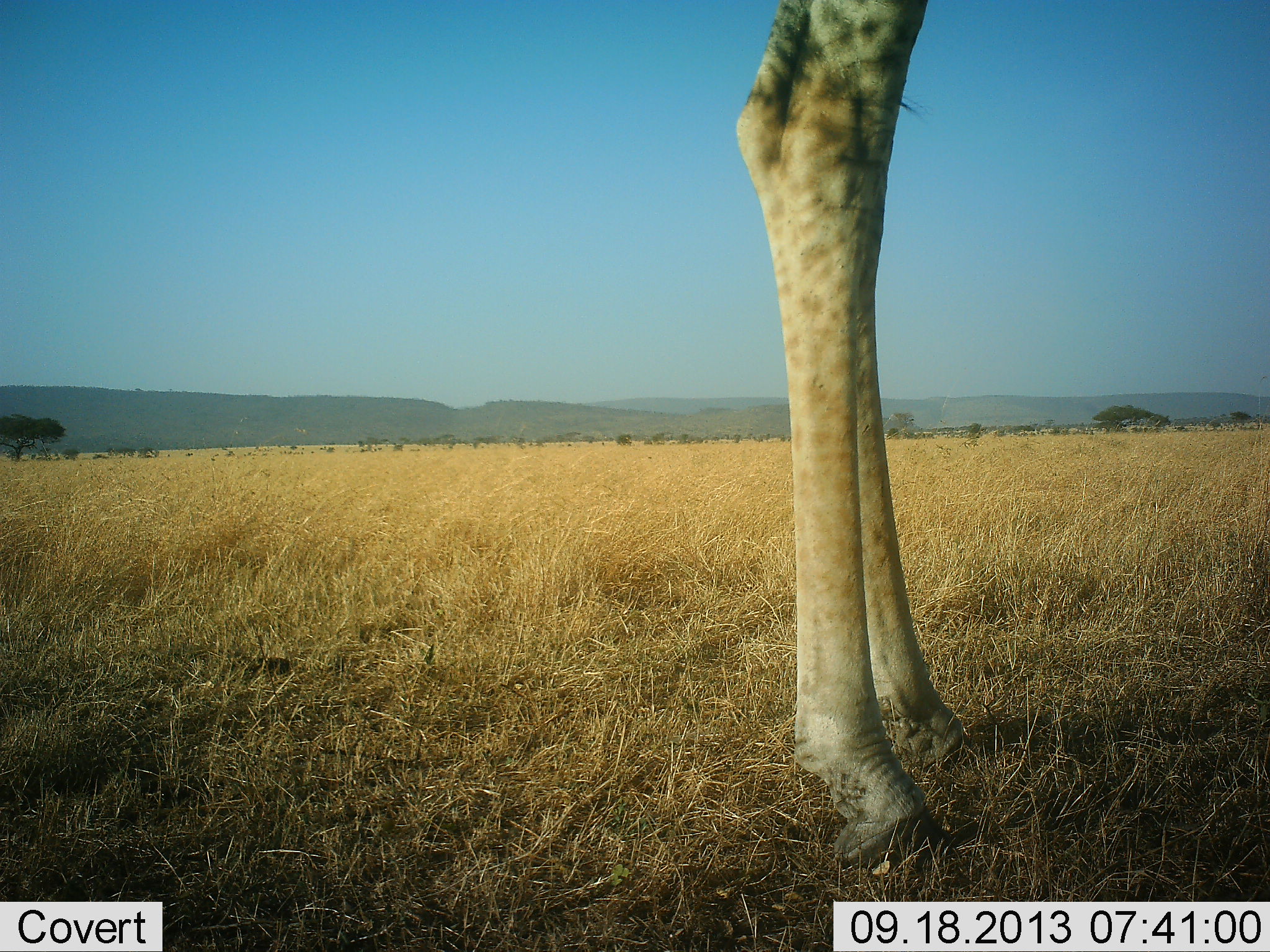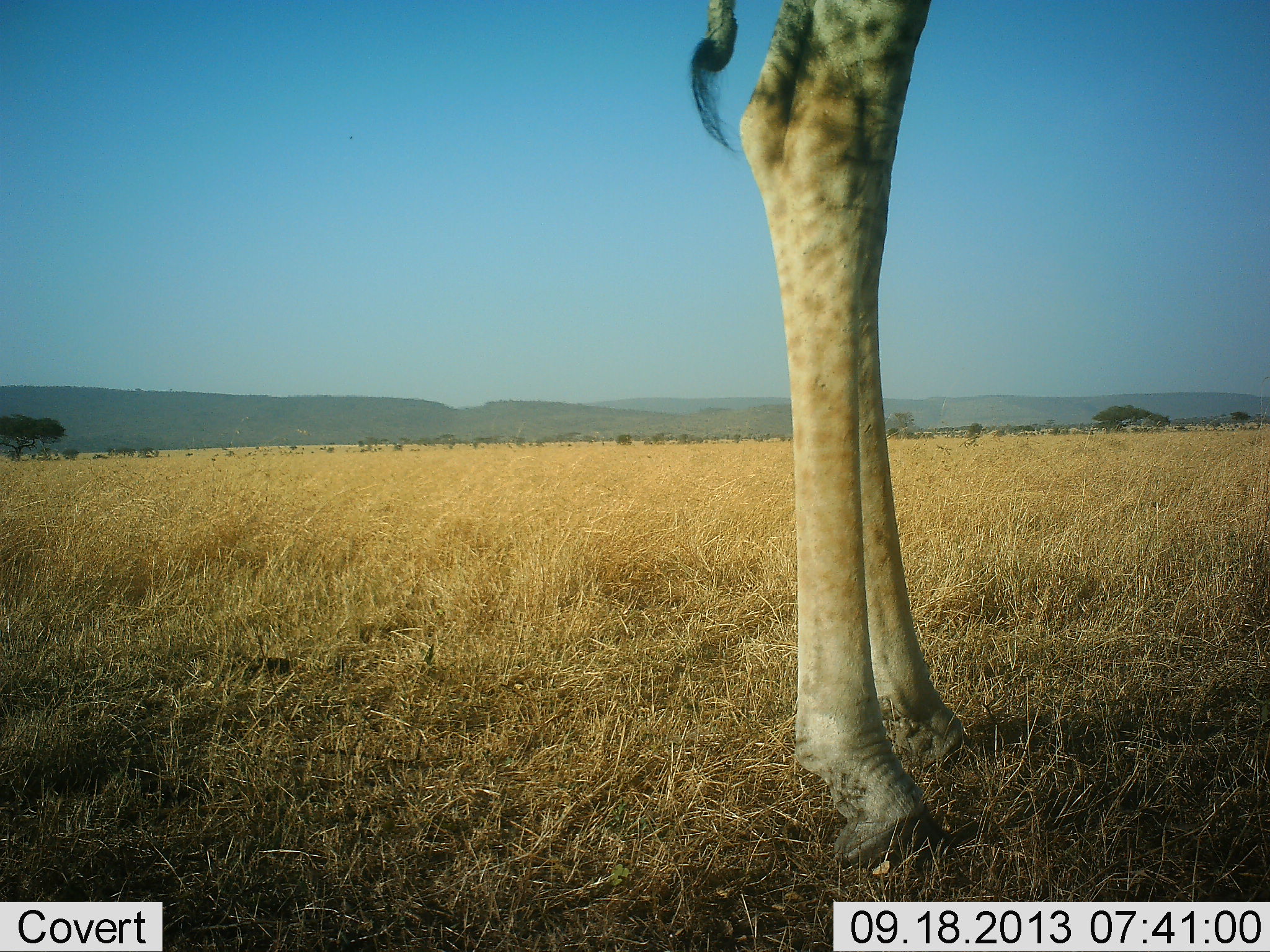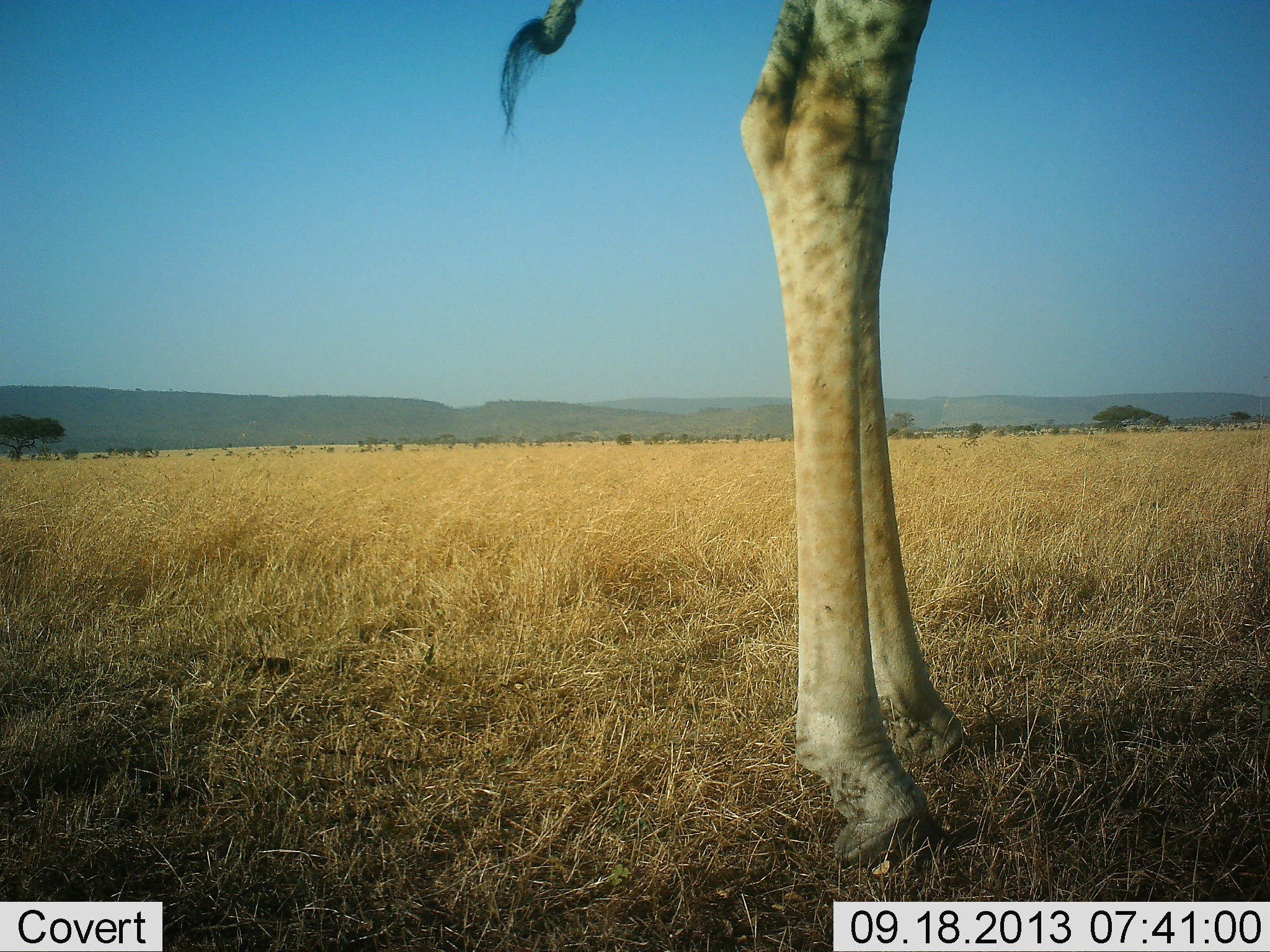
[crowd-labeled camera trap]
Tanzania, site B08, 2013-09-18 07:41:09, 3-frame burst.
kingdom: Animalia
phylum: Chordata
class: Mammalia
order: Artiodactyla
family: Giraffidae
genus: Giraffa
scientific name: Giraffa camelopardalis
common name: giraffe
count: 1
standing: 100%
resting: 0%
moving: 0%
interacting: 0%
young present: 0%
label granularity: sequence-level